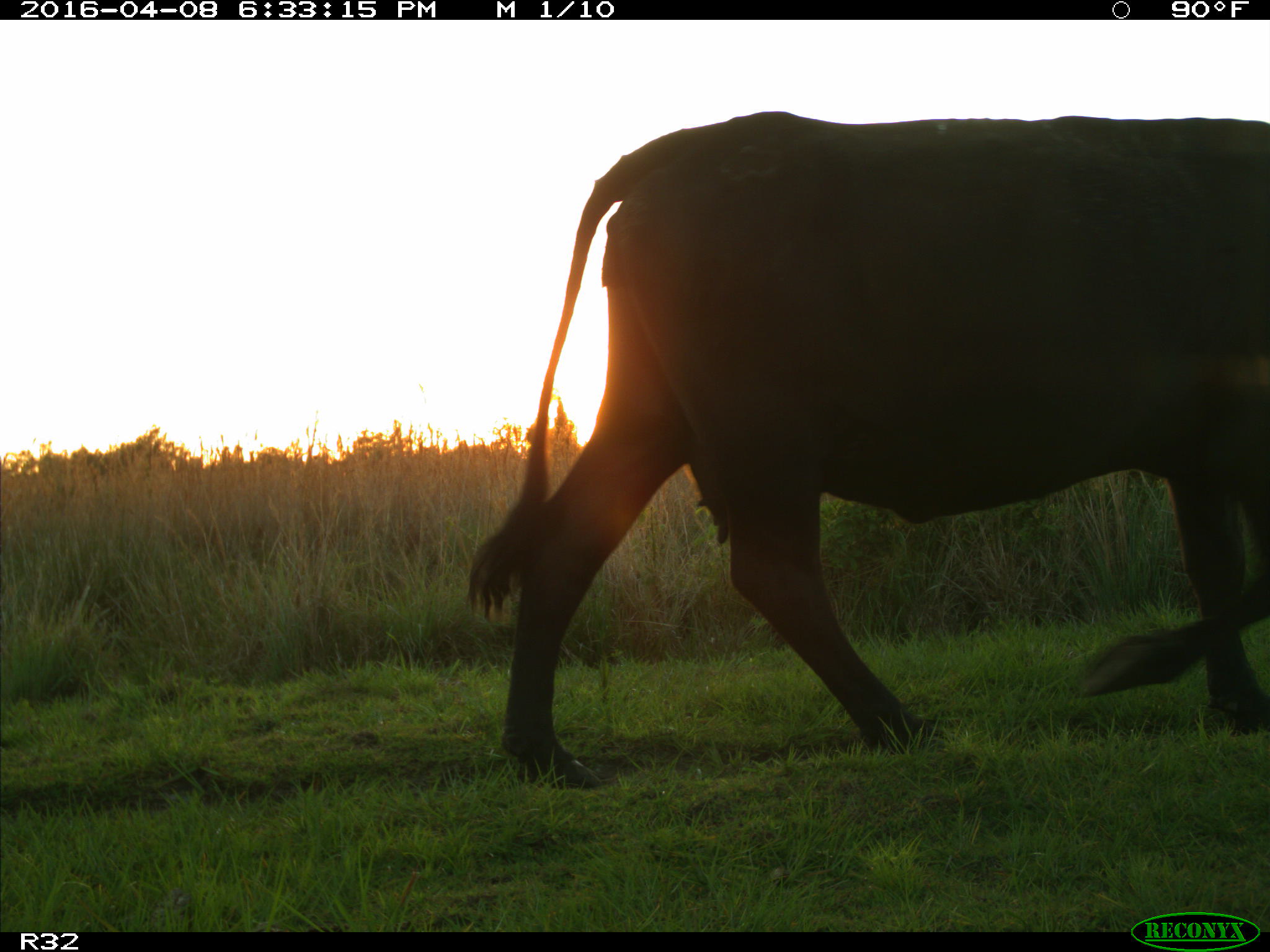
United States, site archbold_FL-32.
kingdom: Animalia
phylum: Chordata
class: Mammalia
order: Artiodactyla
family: Bovidae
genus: Bos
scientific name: Bos taurus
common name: domestic cow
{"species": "Bos taurus (domestic cow)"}